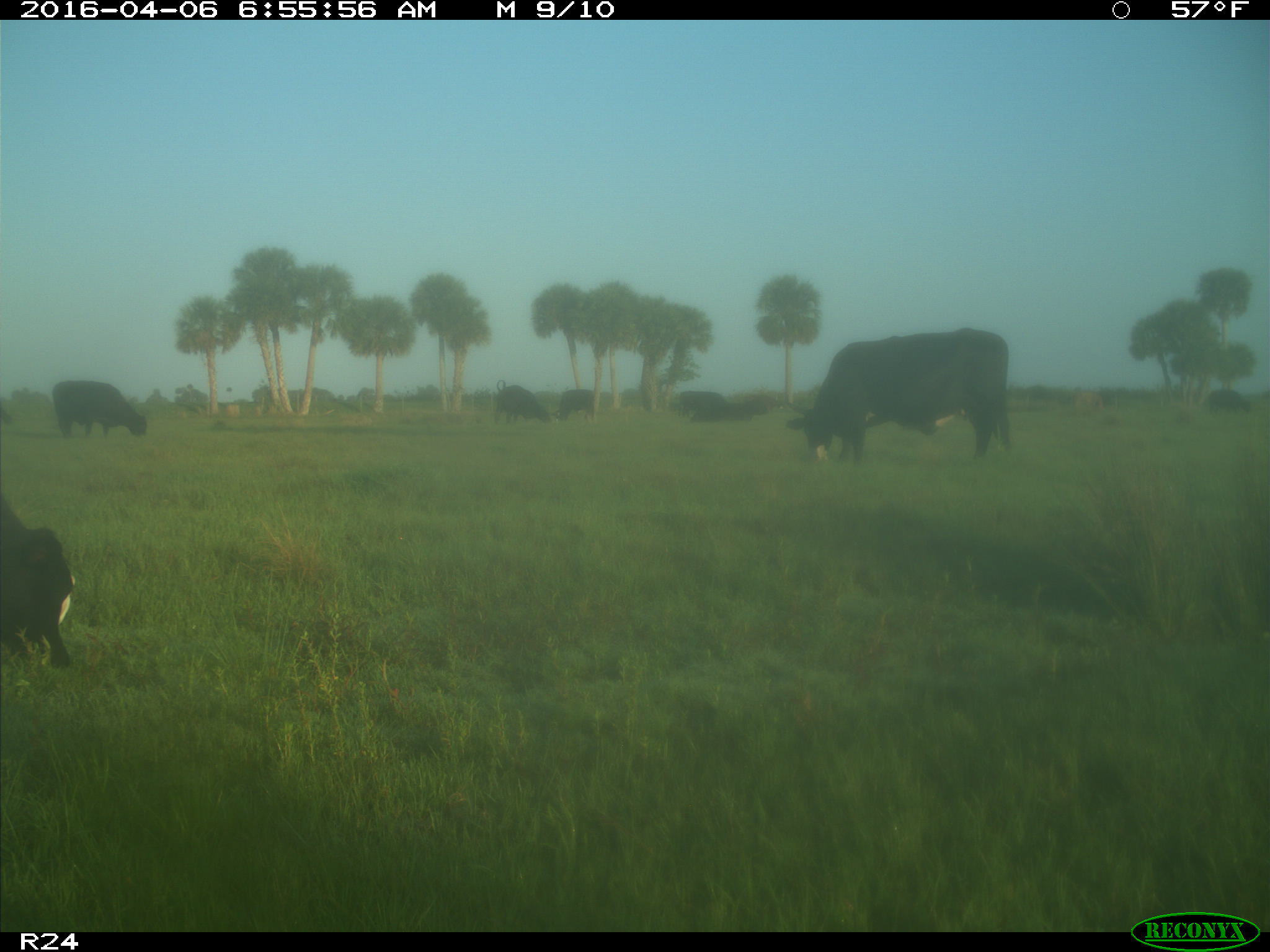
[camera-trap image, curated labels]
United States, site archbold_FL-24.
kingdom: Animalia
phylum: Chordata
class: Mammalia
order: Artiodactyla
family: Bovidae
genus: Bos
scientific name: Bos taurus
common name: domestic cow